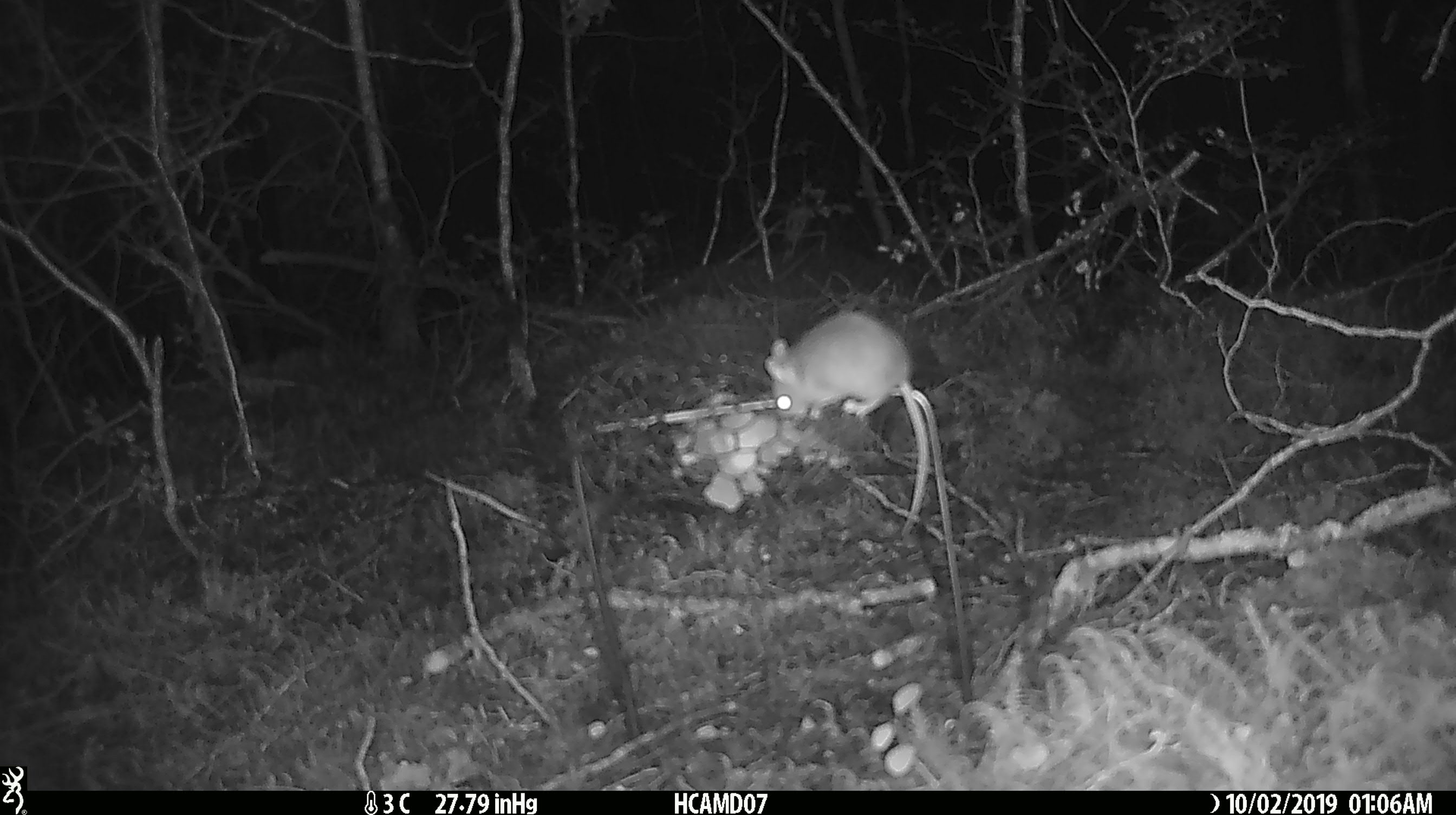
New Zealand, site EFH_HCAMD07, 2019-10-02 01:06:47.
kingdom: Animalia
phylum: Chordata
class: Mammalia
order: Rodentia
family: Muridae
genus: Mus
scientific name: Mus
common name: mouse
Mouse (Mus).